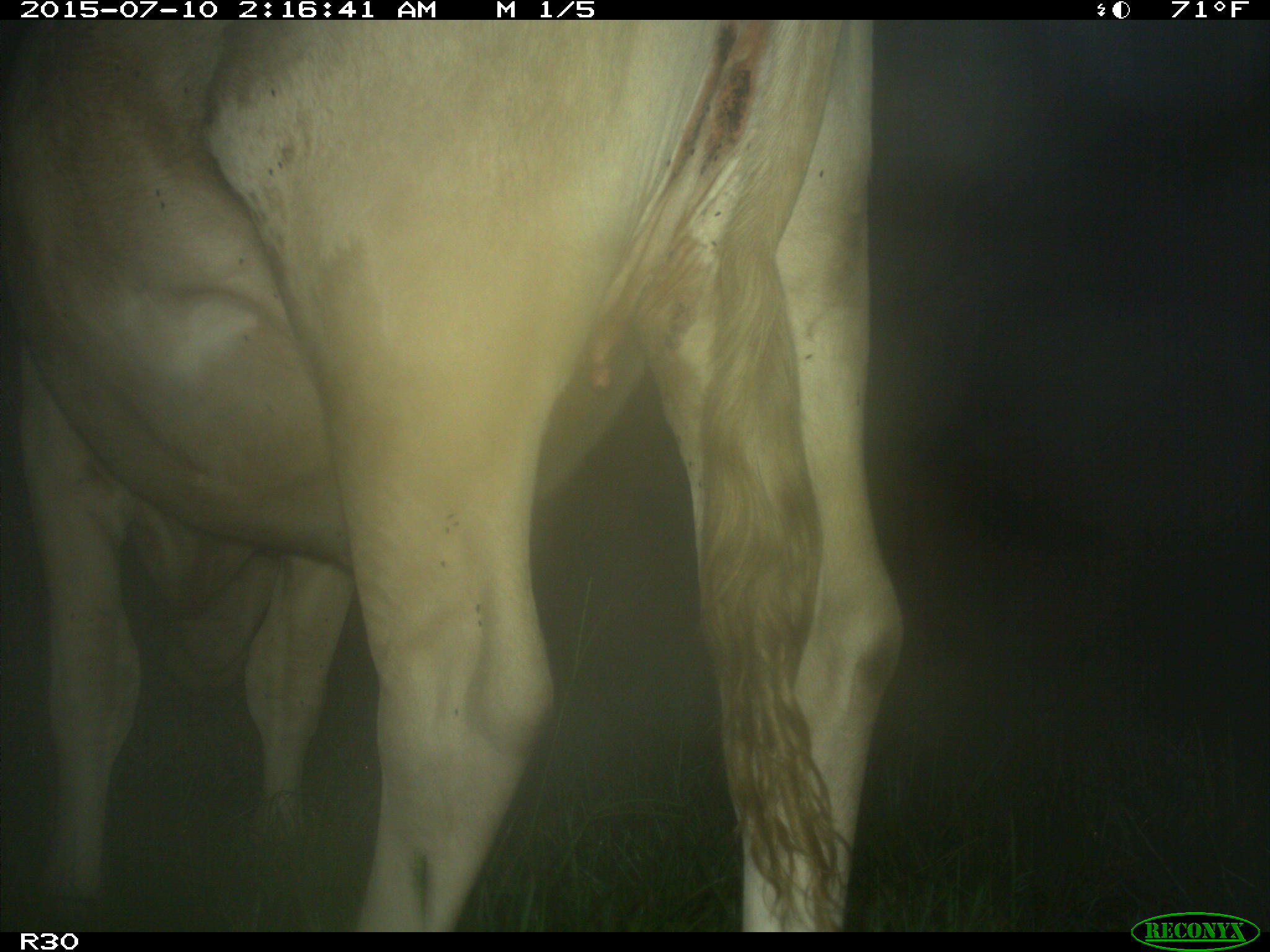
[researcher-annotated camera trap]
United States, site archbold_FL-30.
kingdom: Animalia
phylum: Chordata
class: Mammalia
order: Artiodactyla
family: Bovidae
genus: Bos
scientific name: Bos taurus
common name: domestic cow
Bos taurus (domestic cow).